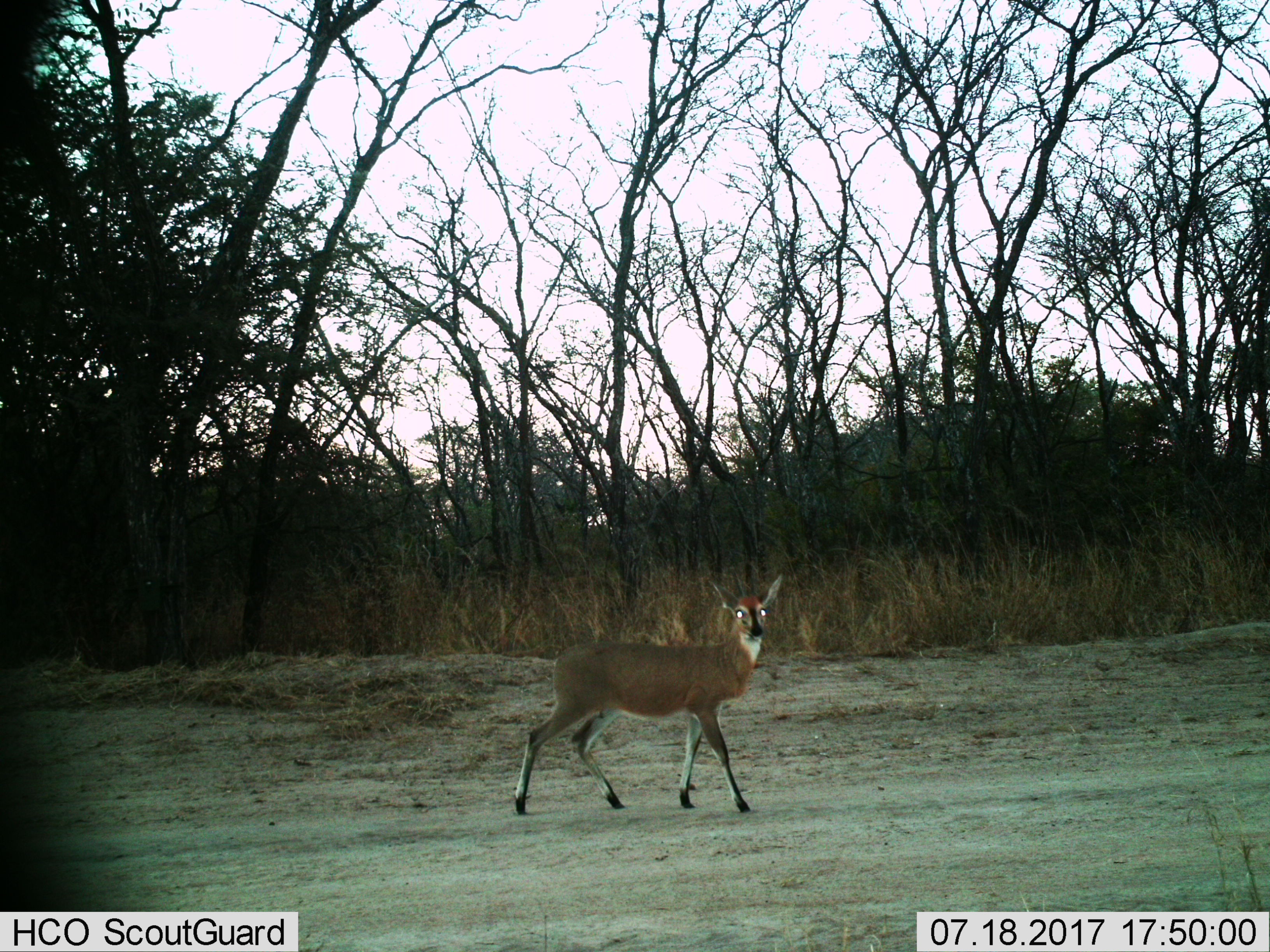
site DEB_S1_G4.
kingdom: Animalia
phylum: Chordata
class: Mammalia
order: Artiodactyla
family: Bovidae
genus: Sylvicapra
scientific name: Sylvicapra grimmia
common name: common duiker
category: duikercommongrey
Duikercommongrey (common duiker) (Sylvicapra grimmia), count 1. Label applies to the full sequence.